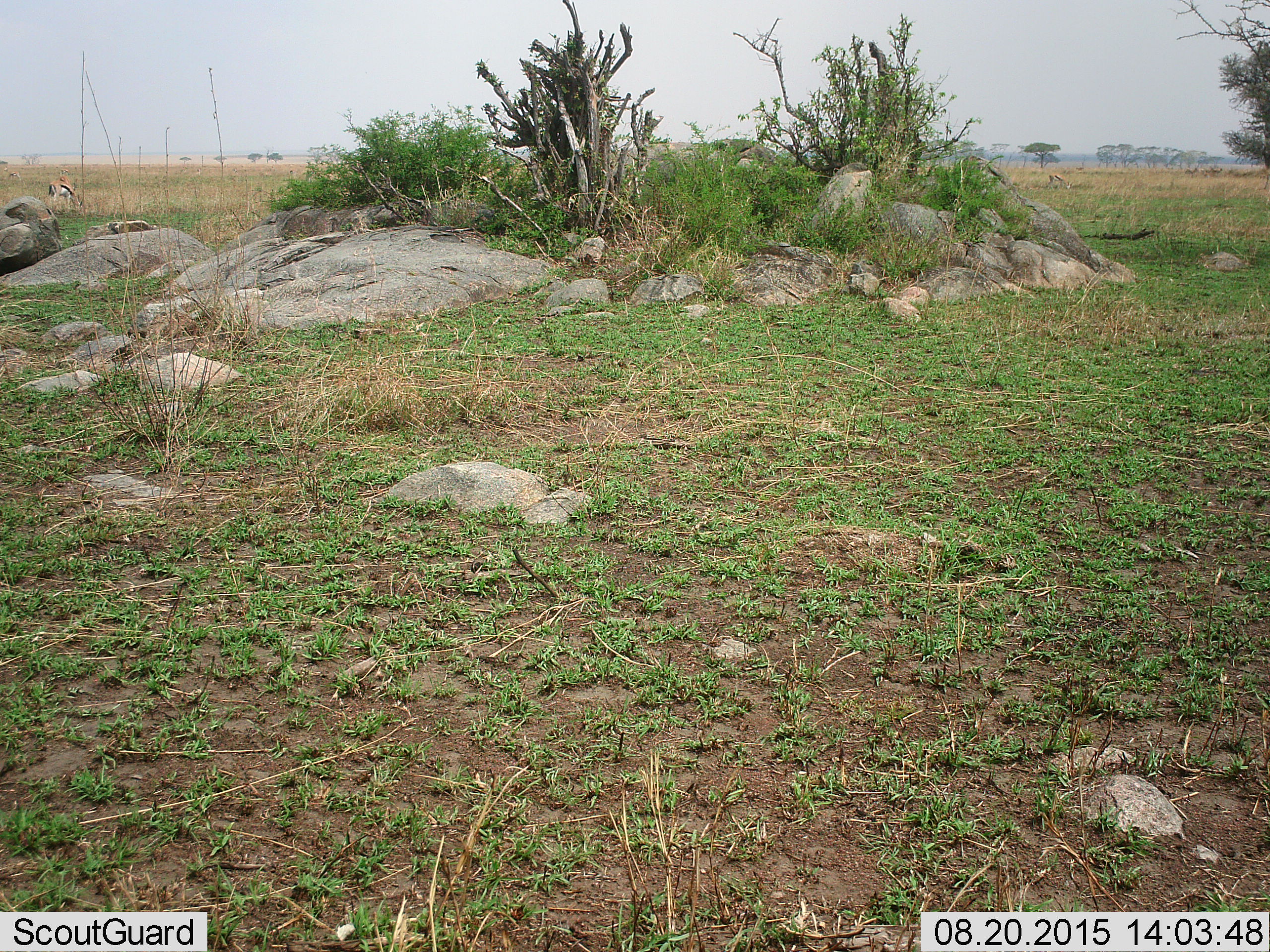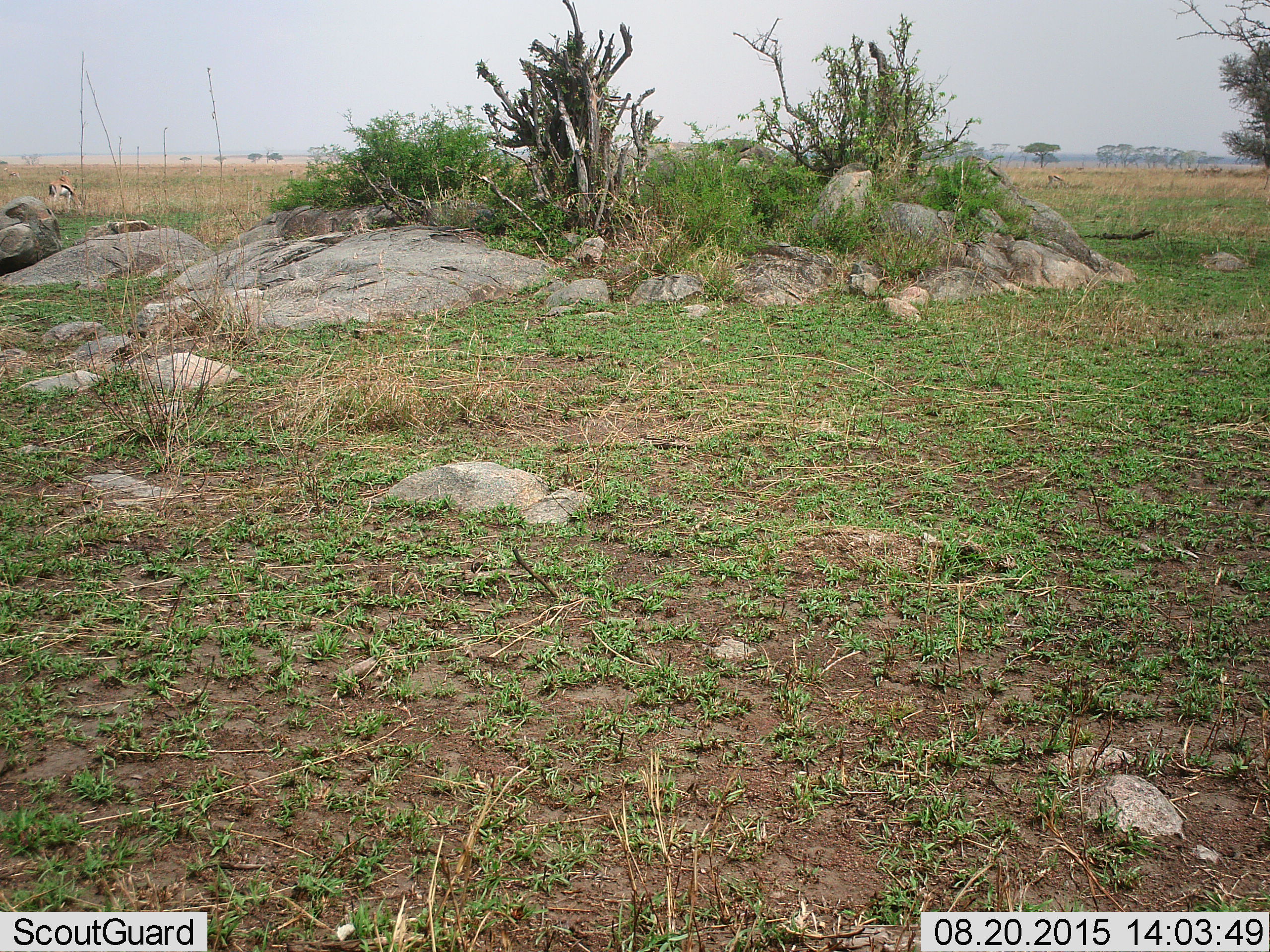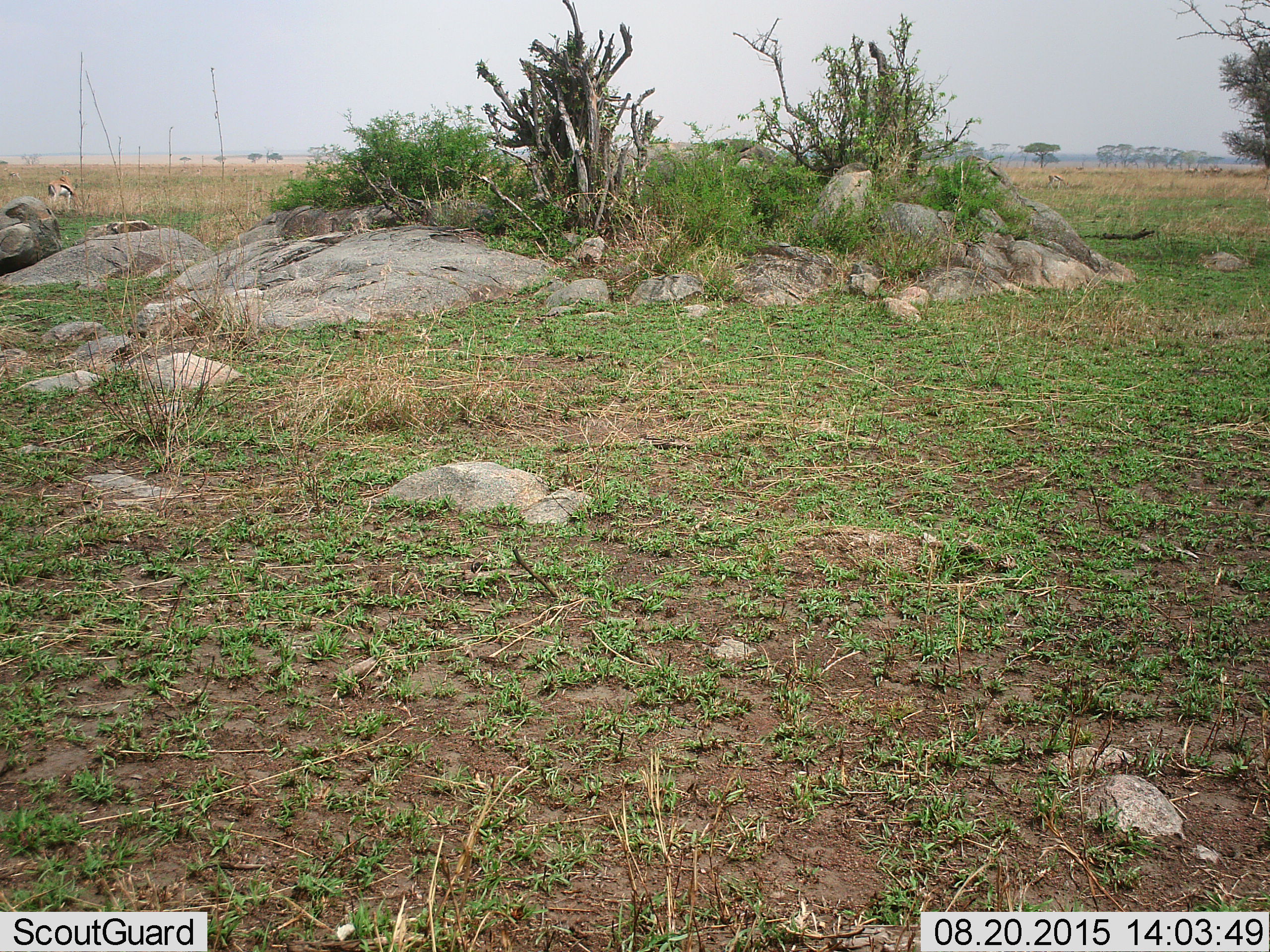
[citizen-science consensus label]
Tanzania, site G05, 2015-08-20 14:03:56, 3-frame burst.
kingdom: Animalia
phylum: Chordata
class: Mammalia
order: Artiodactyla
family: Bovidae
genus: Eudorcas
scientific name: Eudorcas thomsonii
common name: thomson's gazelle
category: gazellethomsons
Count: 4.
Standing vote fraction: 50%.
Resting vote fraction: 12%.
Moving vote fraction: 0%.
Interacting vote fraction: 0%.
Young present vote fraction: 0%.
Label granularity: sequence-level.